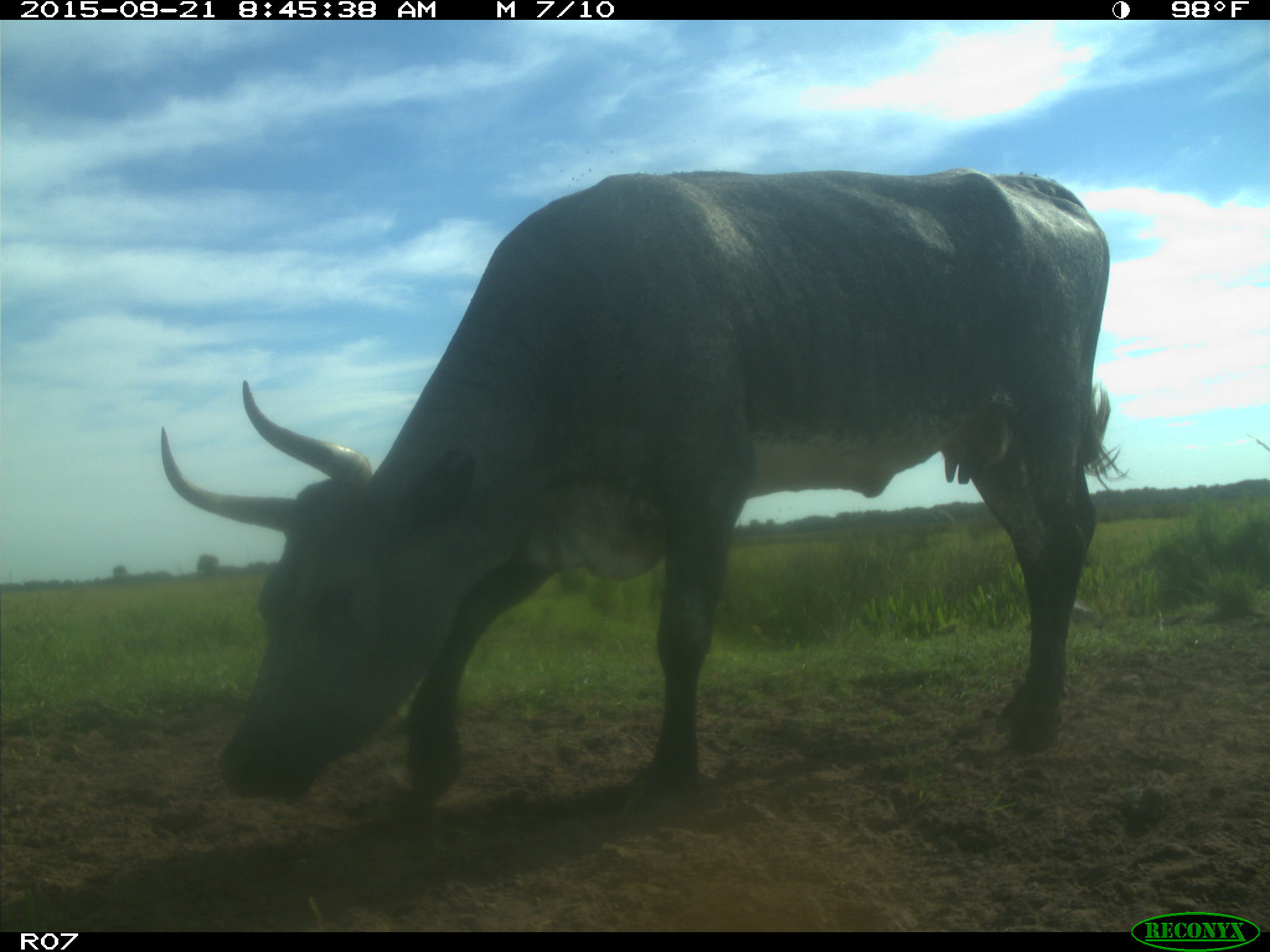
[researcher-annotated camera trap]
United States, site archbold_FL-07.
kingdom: Animalia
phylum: Chordata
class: Mammalia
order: Artiodactyla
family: Bovidae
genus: Bos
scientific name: Bos taurus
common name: domestic cow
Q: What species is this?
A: Bos taurus (domestic cow).